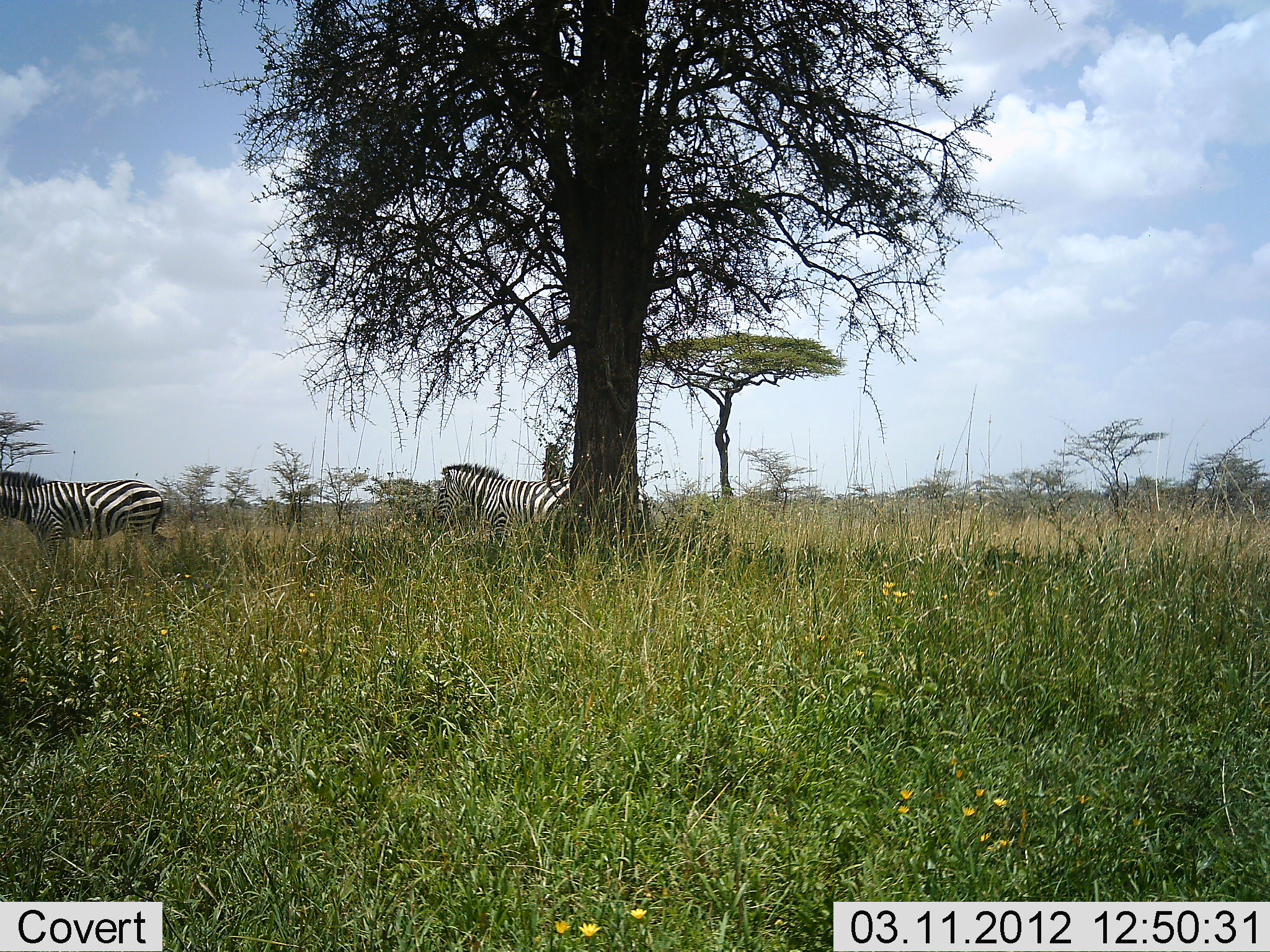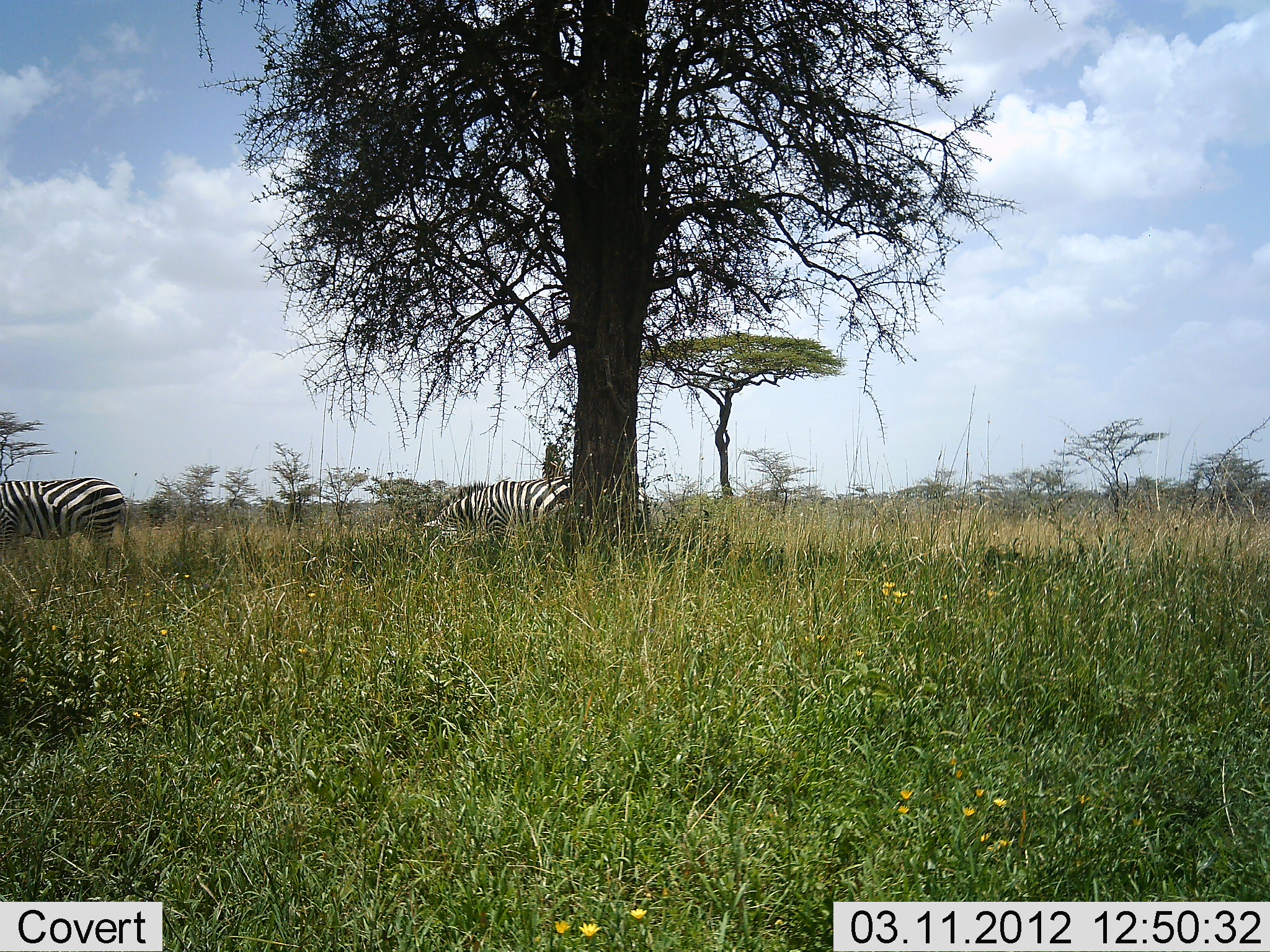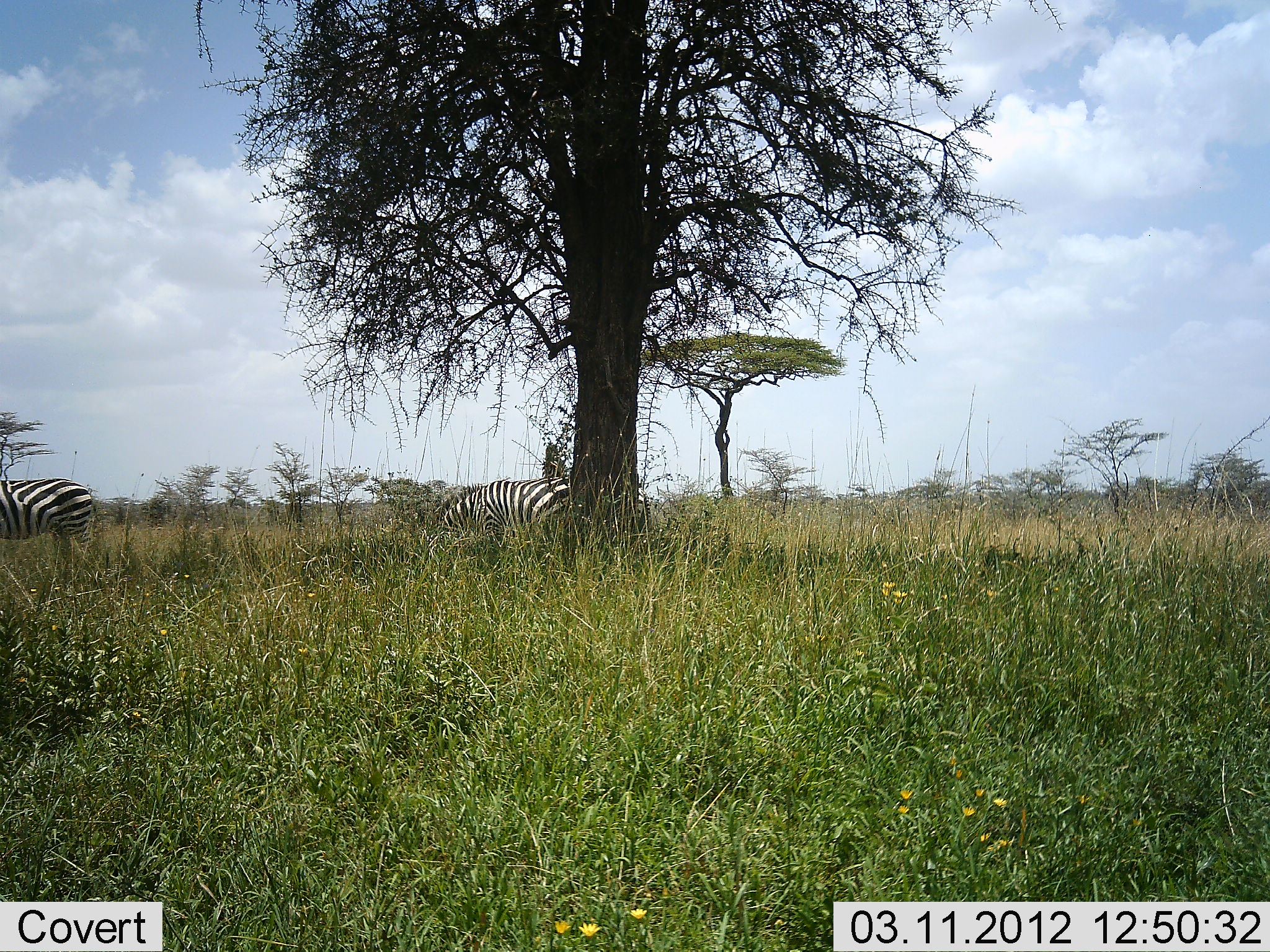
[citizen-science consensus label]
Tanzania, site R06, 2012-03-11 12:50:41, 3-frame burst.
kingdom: Animalia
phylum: Chordata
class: Mammalia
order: Perissodactyla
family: Equidae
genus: Equus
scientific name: Equus quagga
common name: plains zebra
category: zebra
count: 2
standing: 21%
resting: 0%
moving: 54%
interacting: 0%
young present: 0%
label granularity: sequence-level